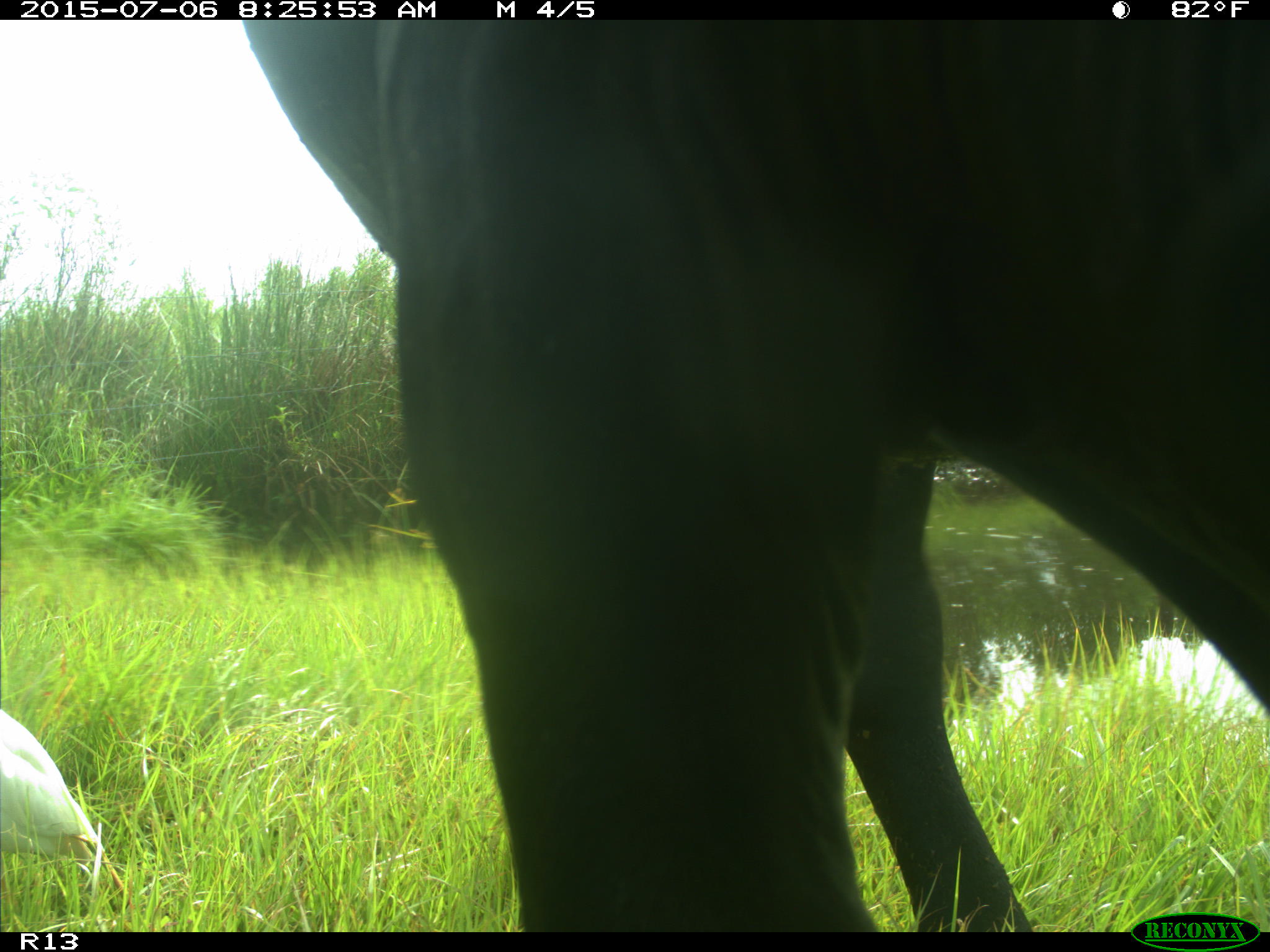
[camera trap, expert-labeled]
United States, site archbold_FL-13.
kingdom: Animalia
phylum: Chordata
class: Mammalia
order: Artiodactyla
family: Bovidae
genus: Bos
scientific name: Bos taurus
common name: domestic cow